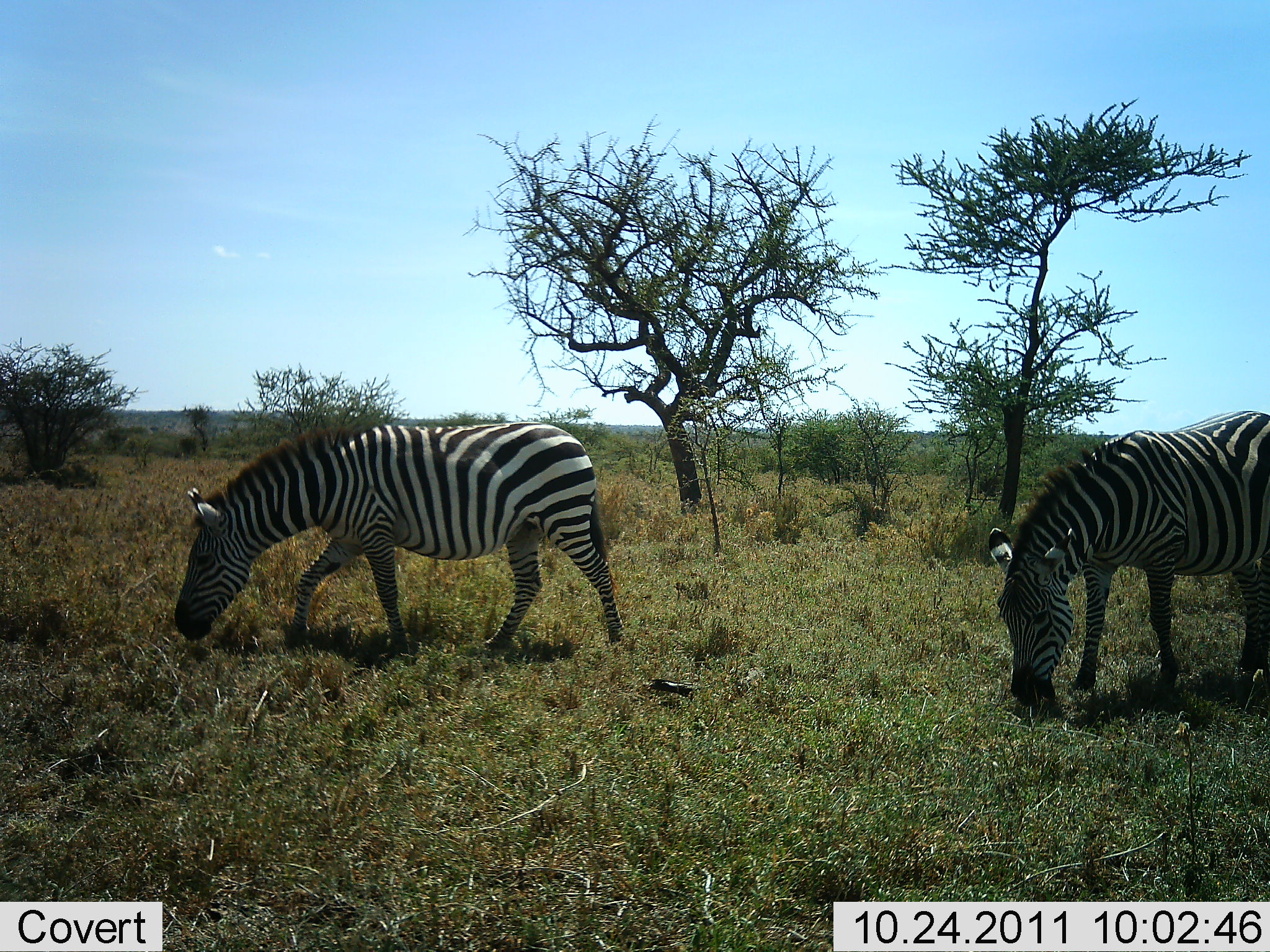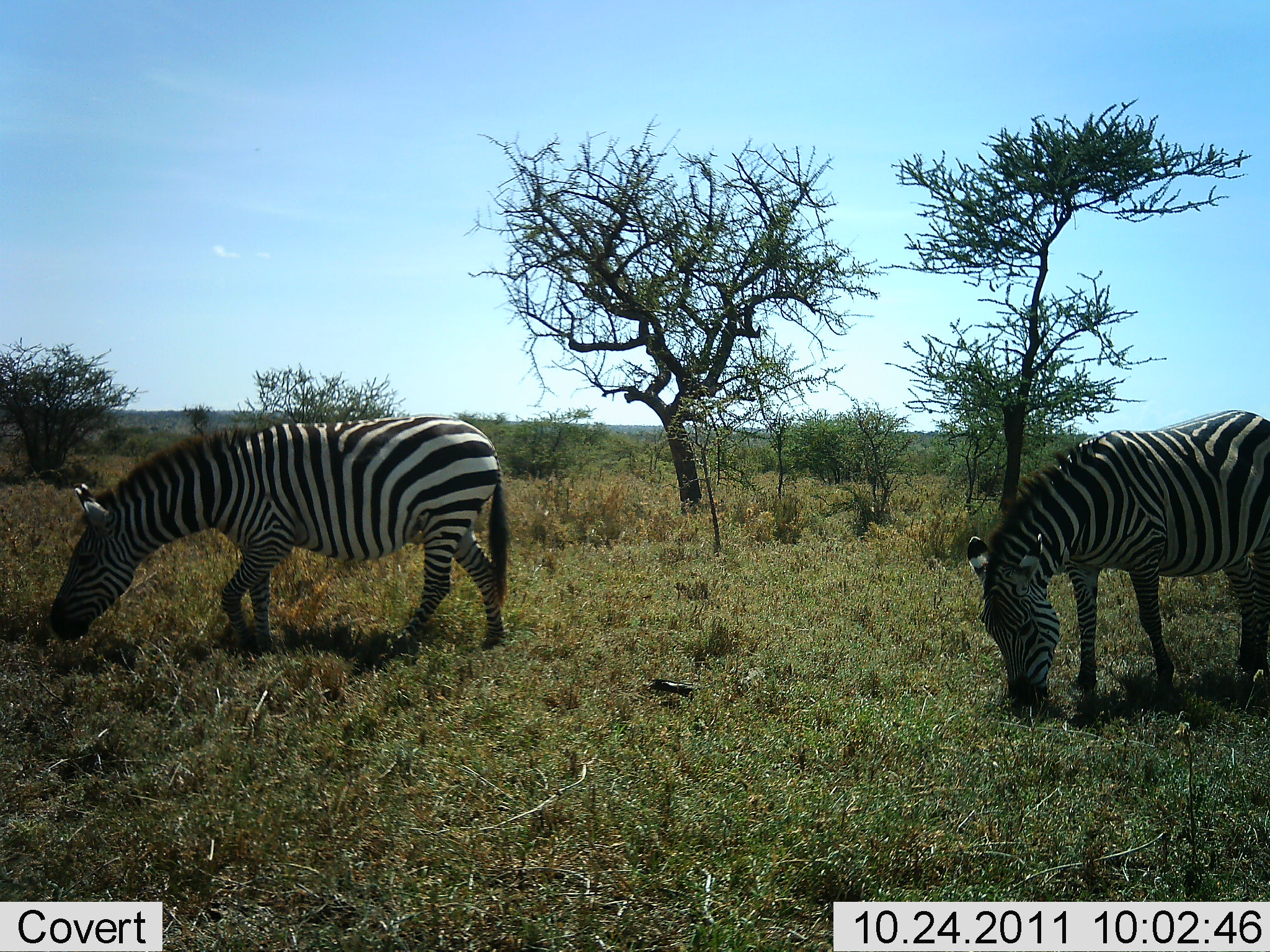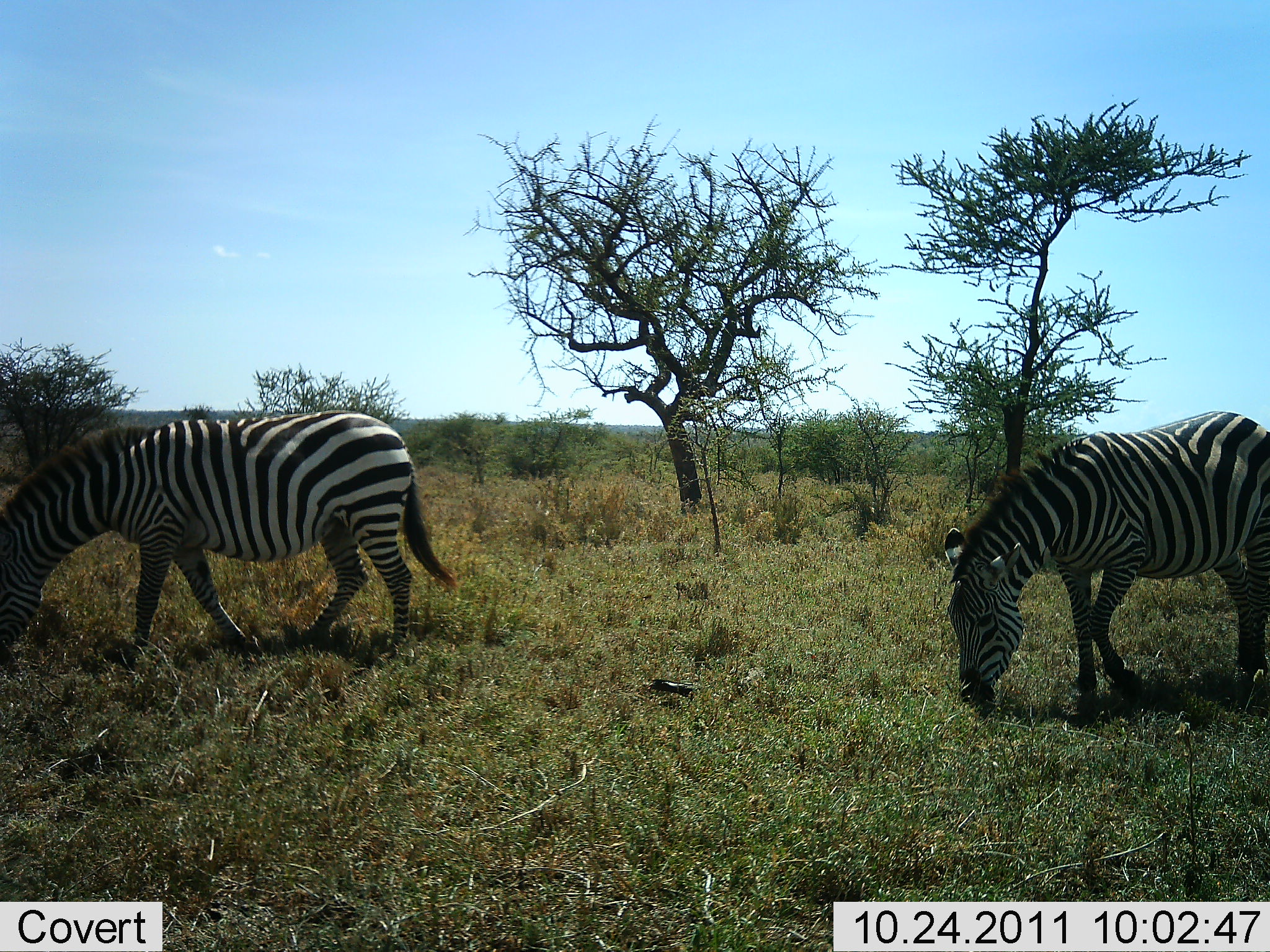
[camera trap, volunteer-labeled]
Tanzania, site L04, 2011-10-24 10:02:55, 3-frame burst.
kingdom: Animalia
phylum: Chordata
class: Mammalia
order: Perissodactyla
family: Equidae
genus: Equus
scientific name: Equus quagga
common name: plains zebra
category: zebra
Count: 2.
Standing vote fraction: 15%.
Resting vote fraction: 0%.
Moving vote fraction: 46%.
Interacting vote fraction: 0%.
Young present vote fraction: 0%.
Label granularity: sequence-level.